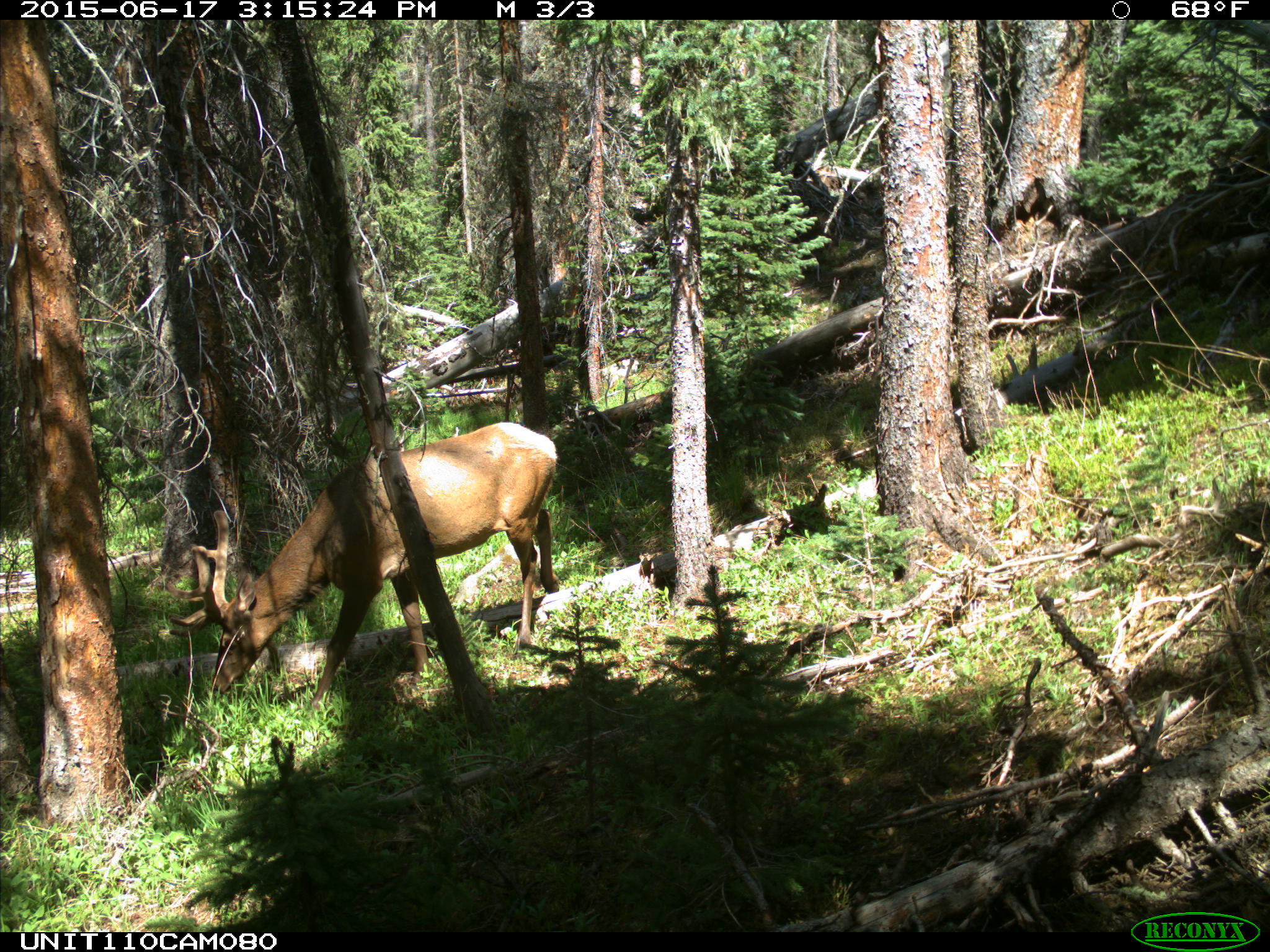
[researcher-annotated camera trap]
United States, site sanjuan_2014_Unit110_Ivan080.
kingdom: Animalia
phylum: Chordata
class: Mammalia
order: Artiodactyla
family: Cervidae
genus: Cervus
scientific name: Cervus elaphus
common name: red deer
Cervus elaphus (red deer).